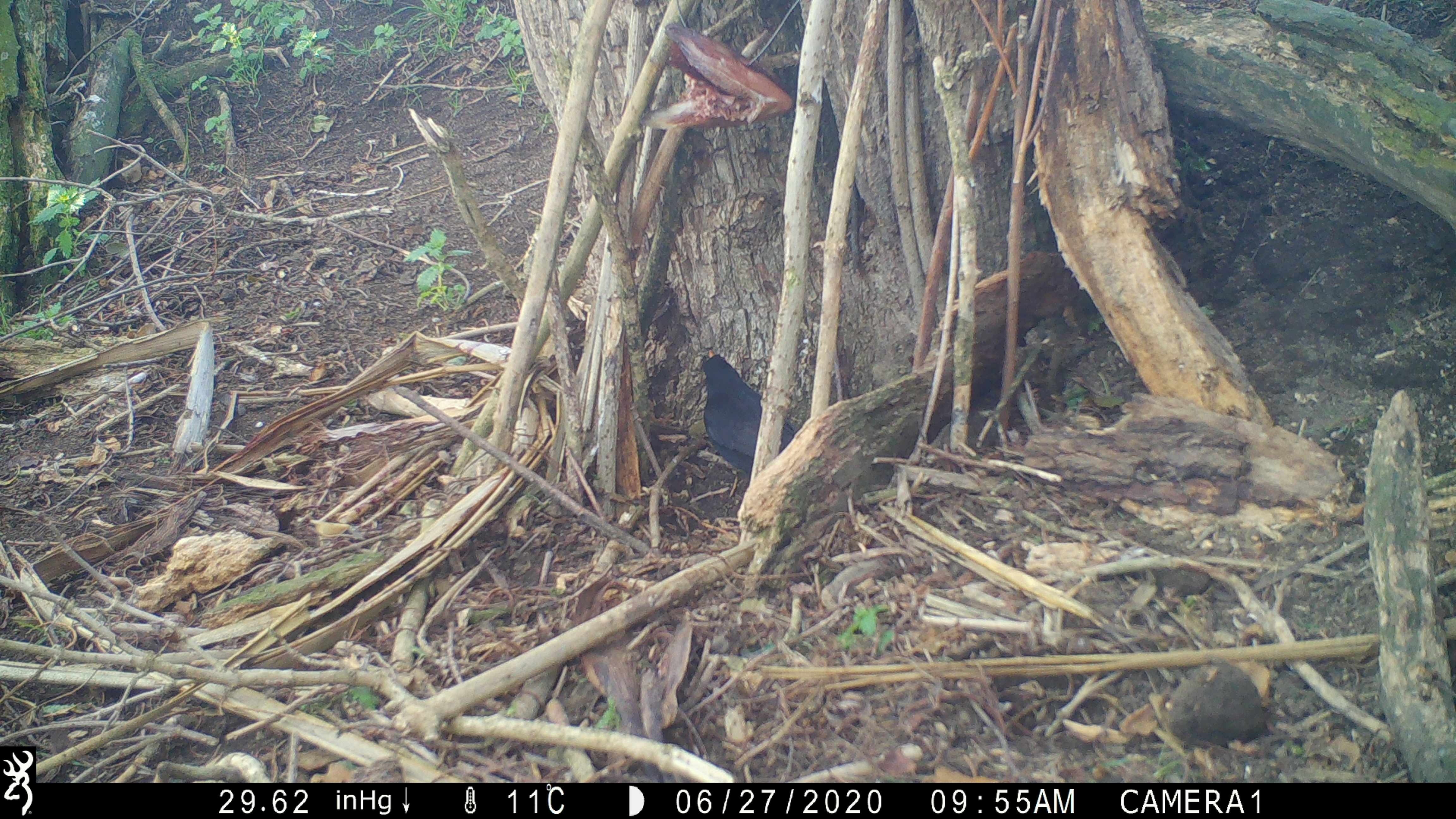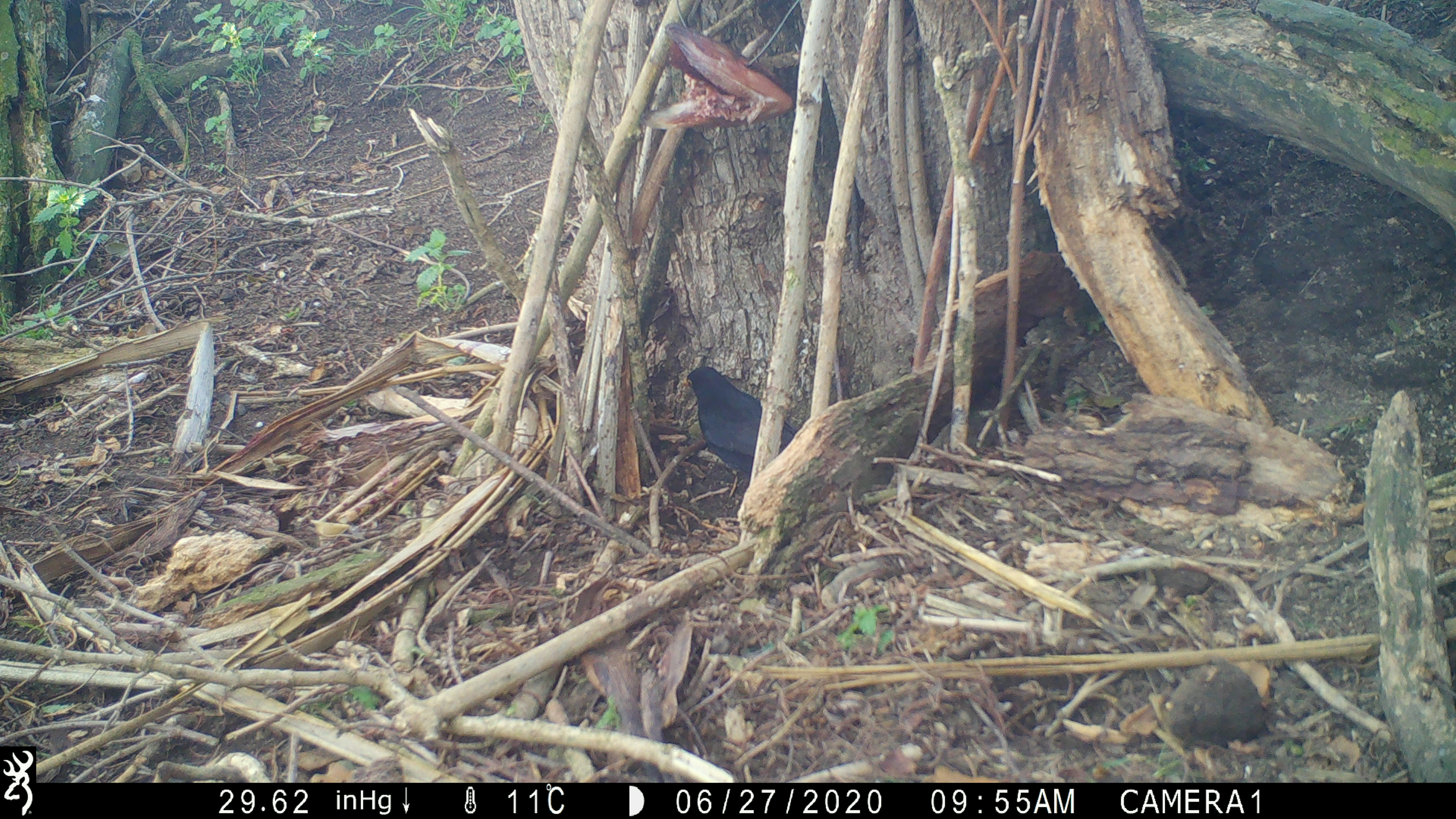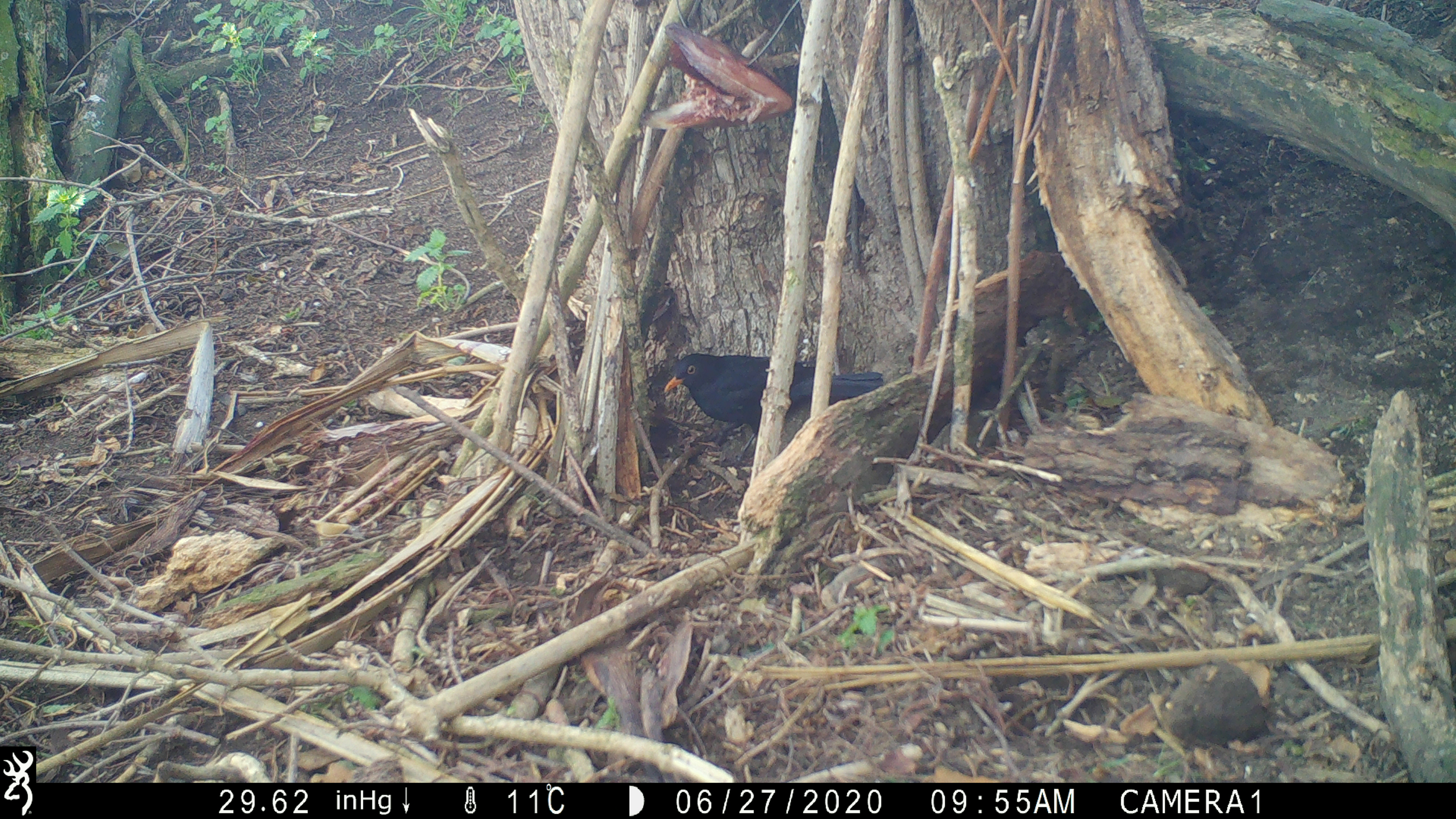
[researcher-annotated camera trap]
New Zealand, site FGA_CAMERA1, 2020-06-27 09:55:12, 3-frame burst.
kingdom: Animalia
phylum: Chordata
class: Aves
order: Passeriformes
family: Turdidae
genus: Turdus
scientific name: Turdus merula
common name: eurasian blackbird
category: blackbird